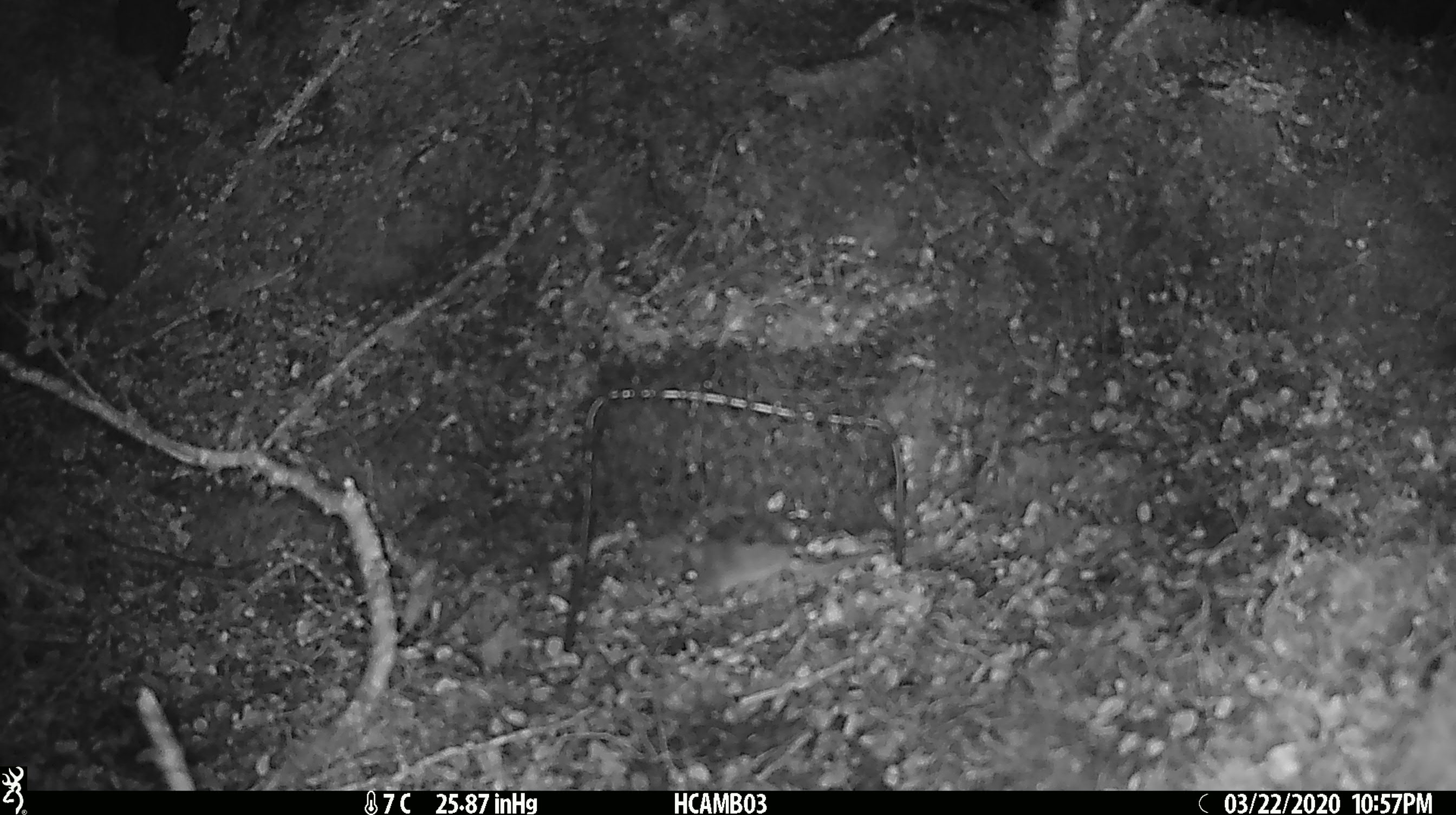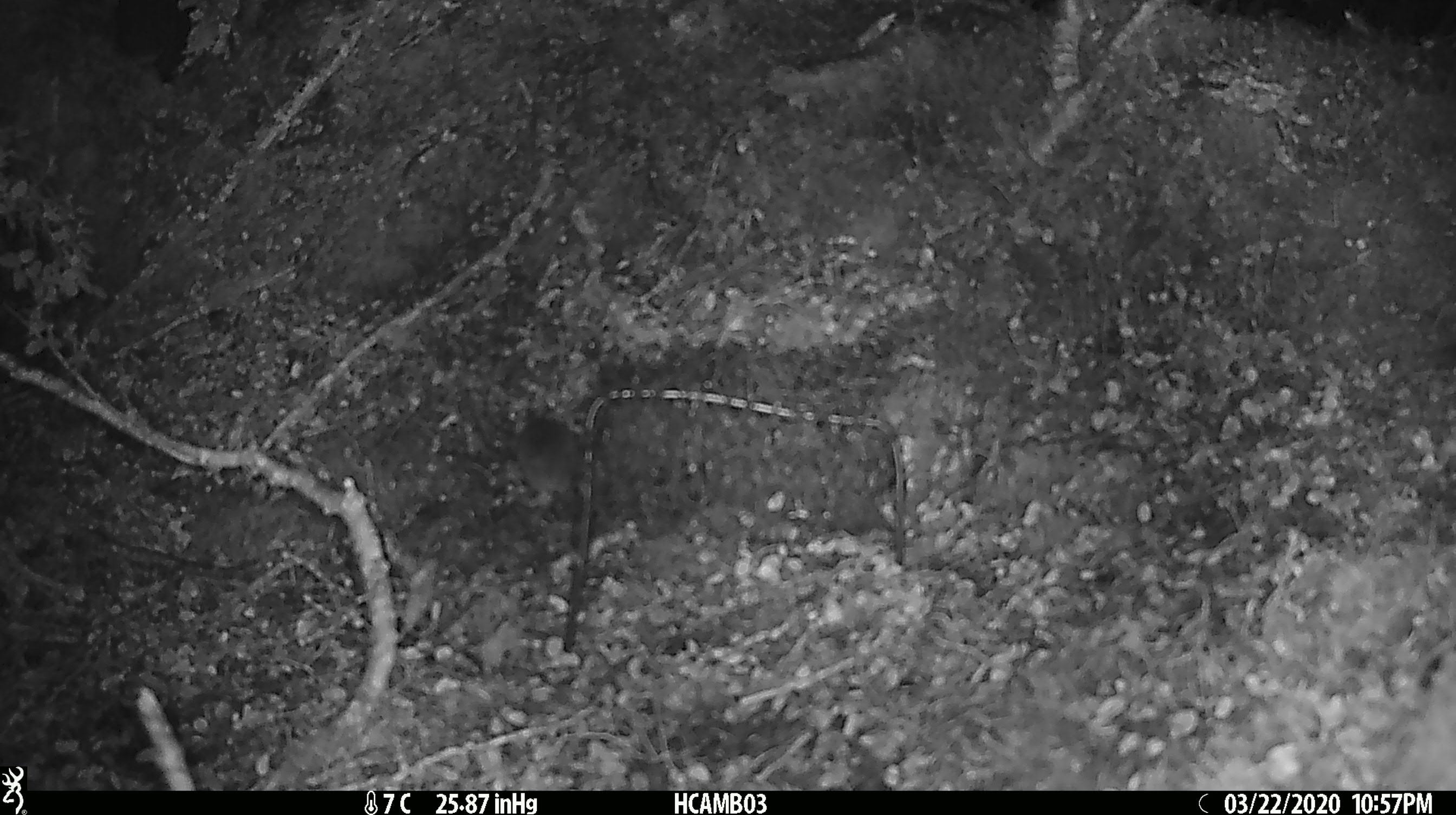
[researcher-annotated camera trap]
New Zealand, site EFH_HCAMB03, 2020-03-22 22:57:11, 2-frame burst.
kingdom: Animalia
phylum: Chordata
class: Mammalia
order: Rodentia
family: Muridae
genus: Mus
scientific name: Mus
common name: mouse